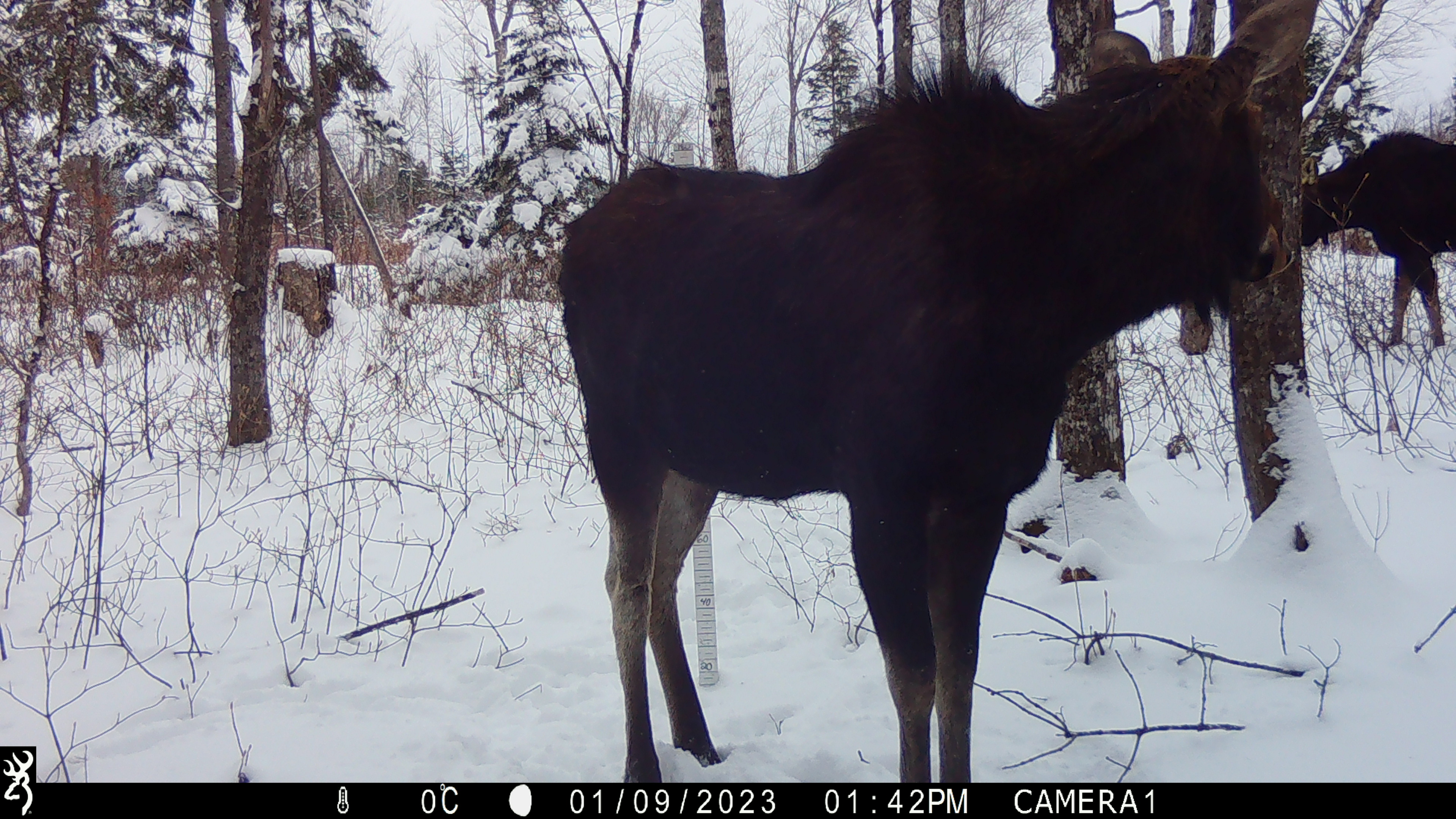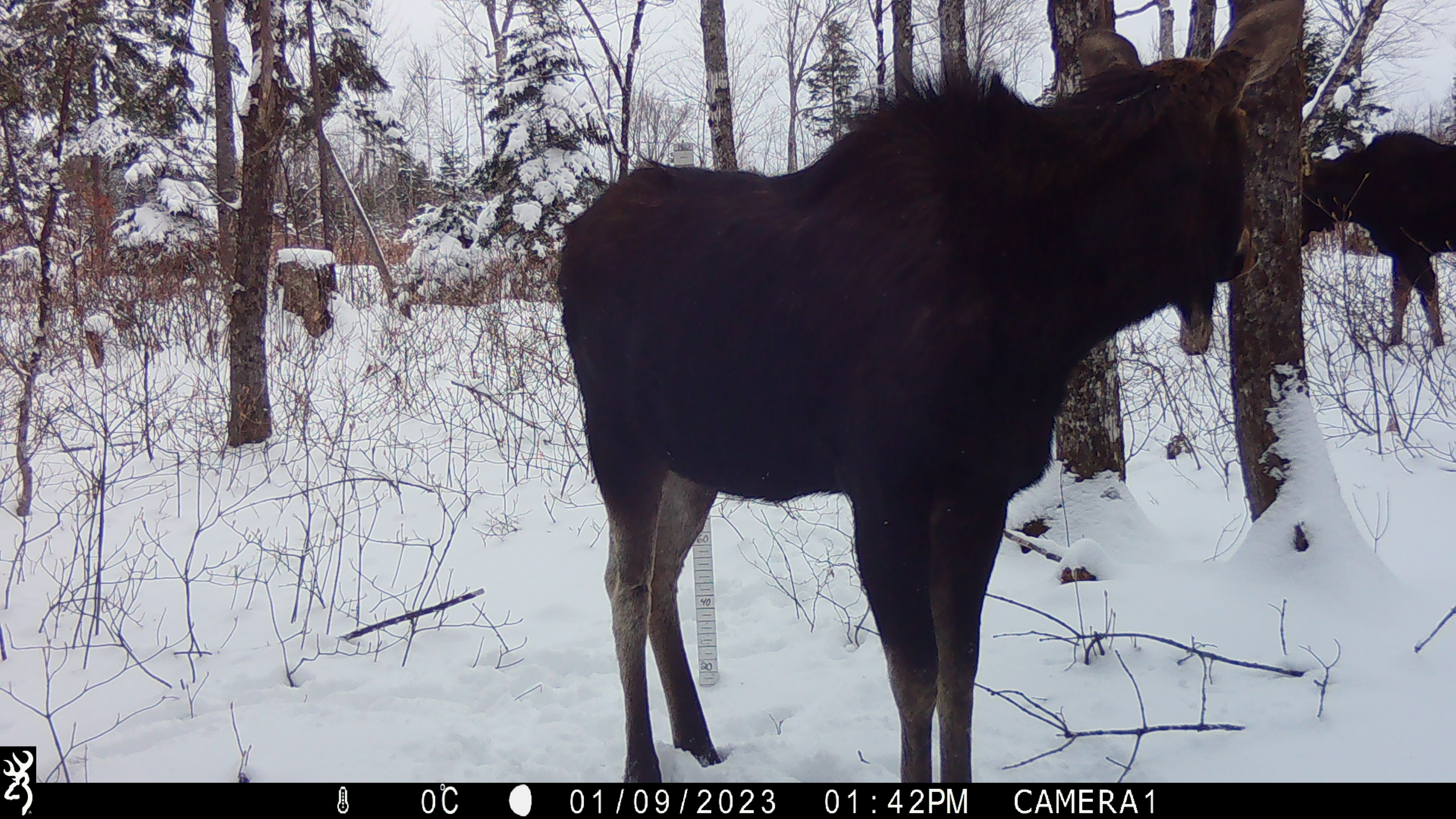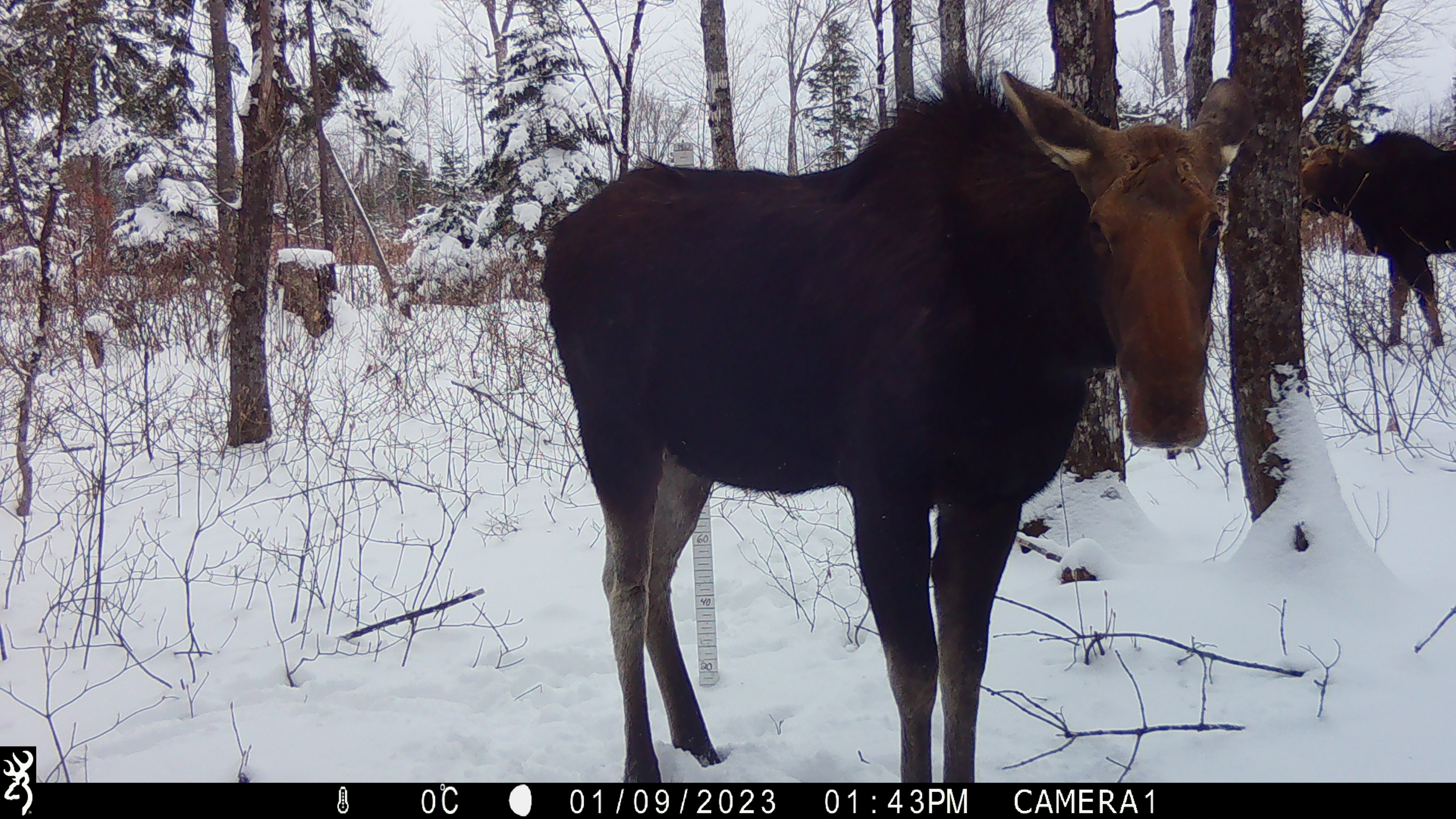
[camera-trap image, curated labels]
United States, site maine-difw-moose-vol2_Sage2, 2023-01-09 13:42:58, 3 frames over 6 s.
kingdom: Animalia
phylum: Chordata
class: Mammalia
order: Artiodactyla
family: Cervidae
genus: Alces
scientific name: Alces alces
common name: moose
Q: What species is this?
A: Moose (Alces alces).